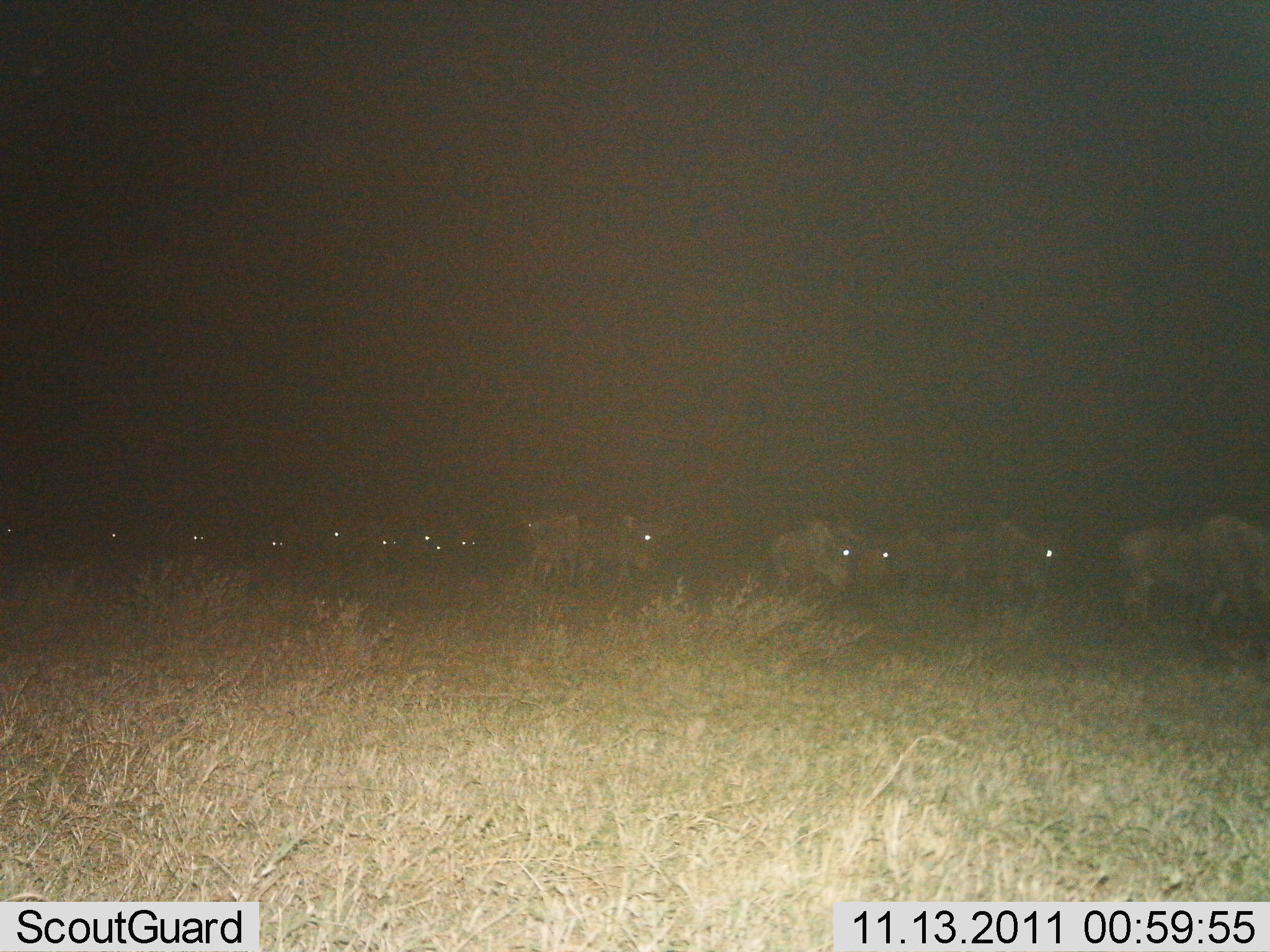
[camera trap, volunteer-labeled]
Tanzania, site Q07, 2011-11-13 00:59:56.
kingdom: Animalia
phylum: Chordata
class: Mammalia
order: Artiodactyla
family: Bovidae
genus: Connochaetes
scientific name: Connochaetes taurinus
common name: blue wildebeest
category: wildebeest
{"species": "wildebeest (blue wildebeest) (Connochaetes taurinus)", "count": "11-50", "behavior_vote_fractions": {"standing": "10%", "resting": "0%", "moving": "90%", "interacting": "0%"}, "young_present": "0%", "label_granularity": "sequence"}